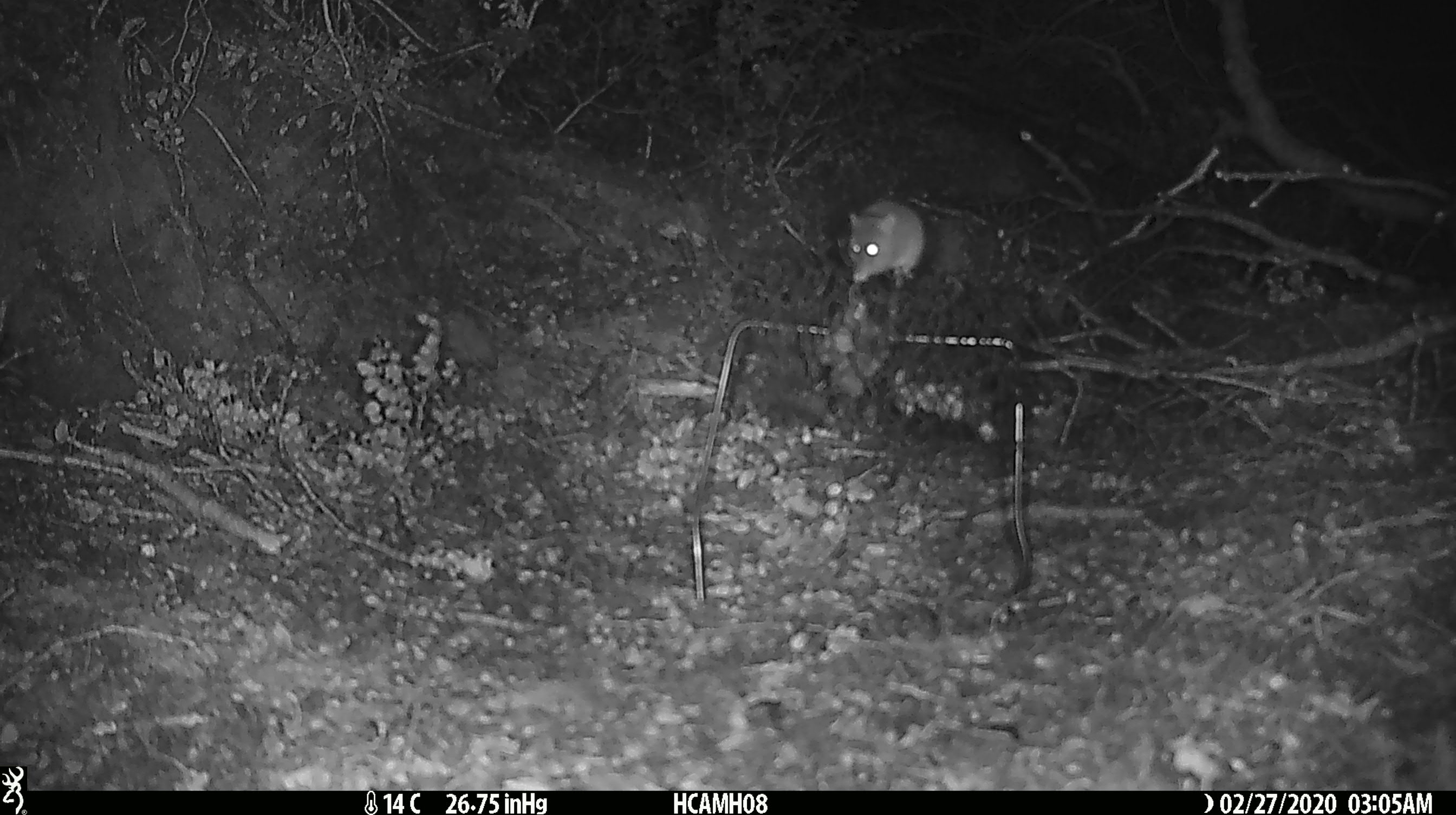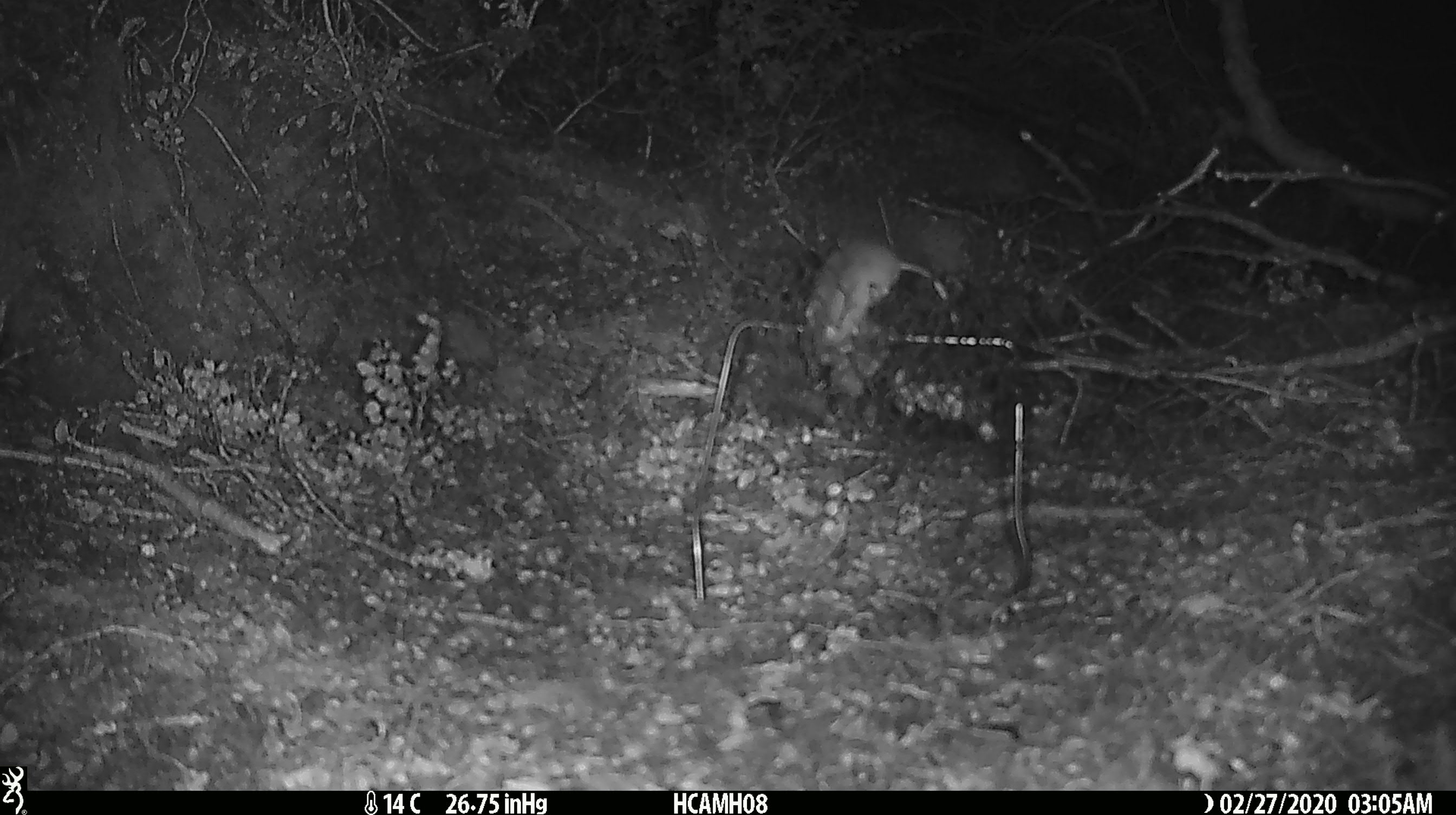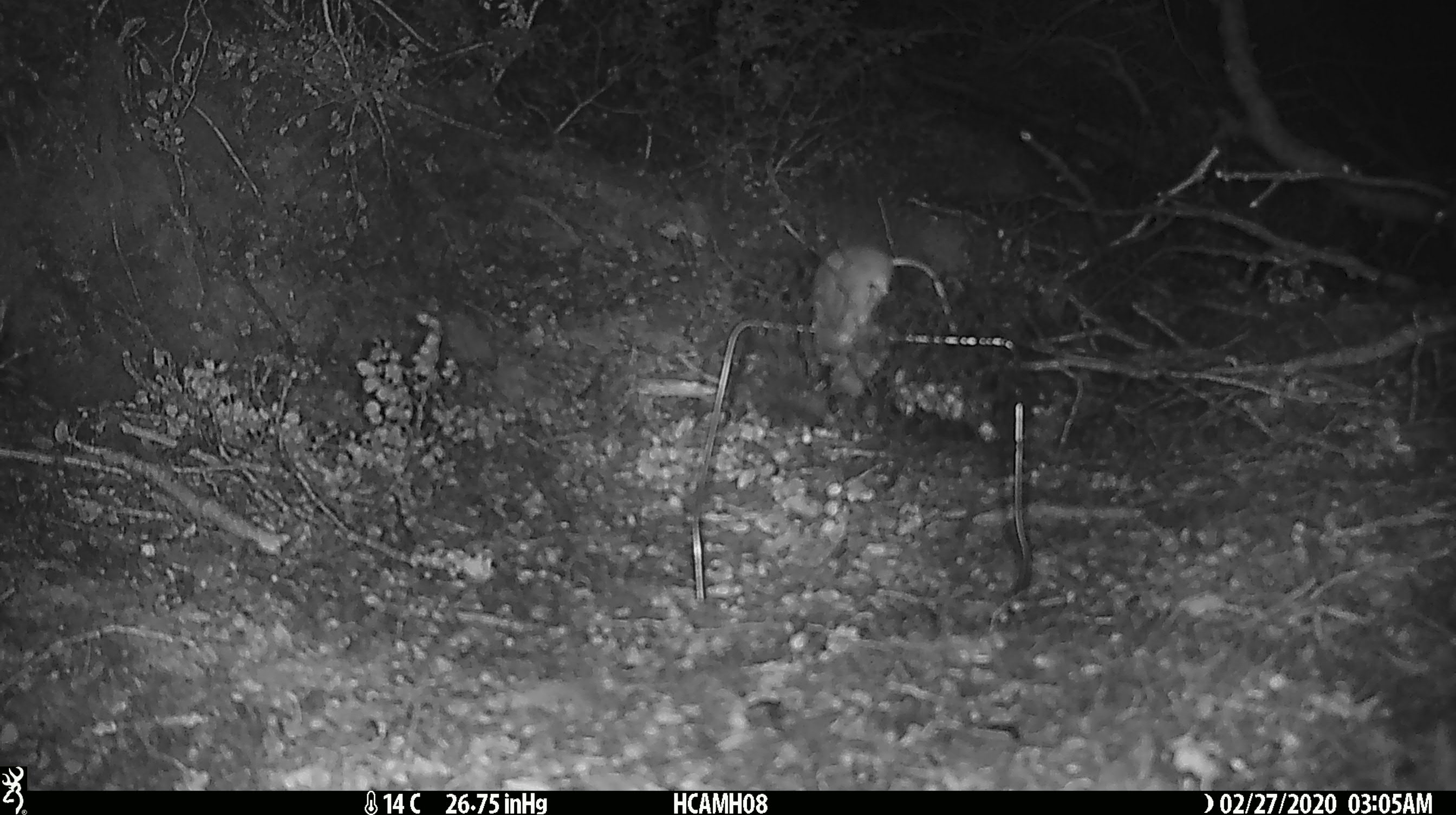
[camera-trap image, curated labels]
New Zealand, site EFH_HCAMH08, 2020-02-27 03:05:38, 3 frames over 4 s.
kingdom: Animalia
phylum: Chordata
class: Mammalia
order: Rodentia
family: Muridae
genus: Mus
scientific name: Mus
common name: mouse